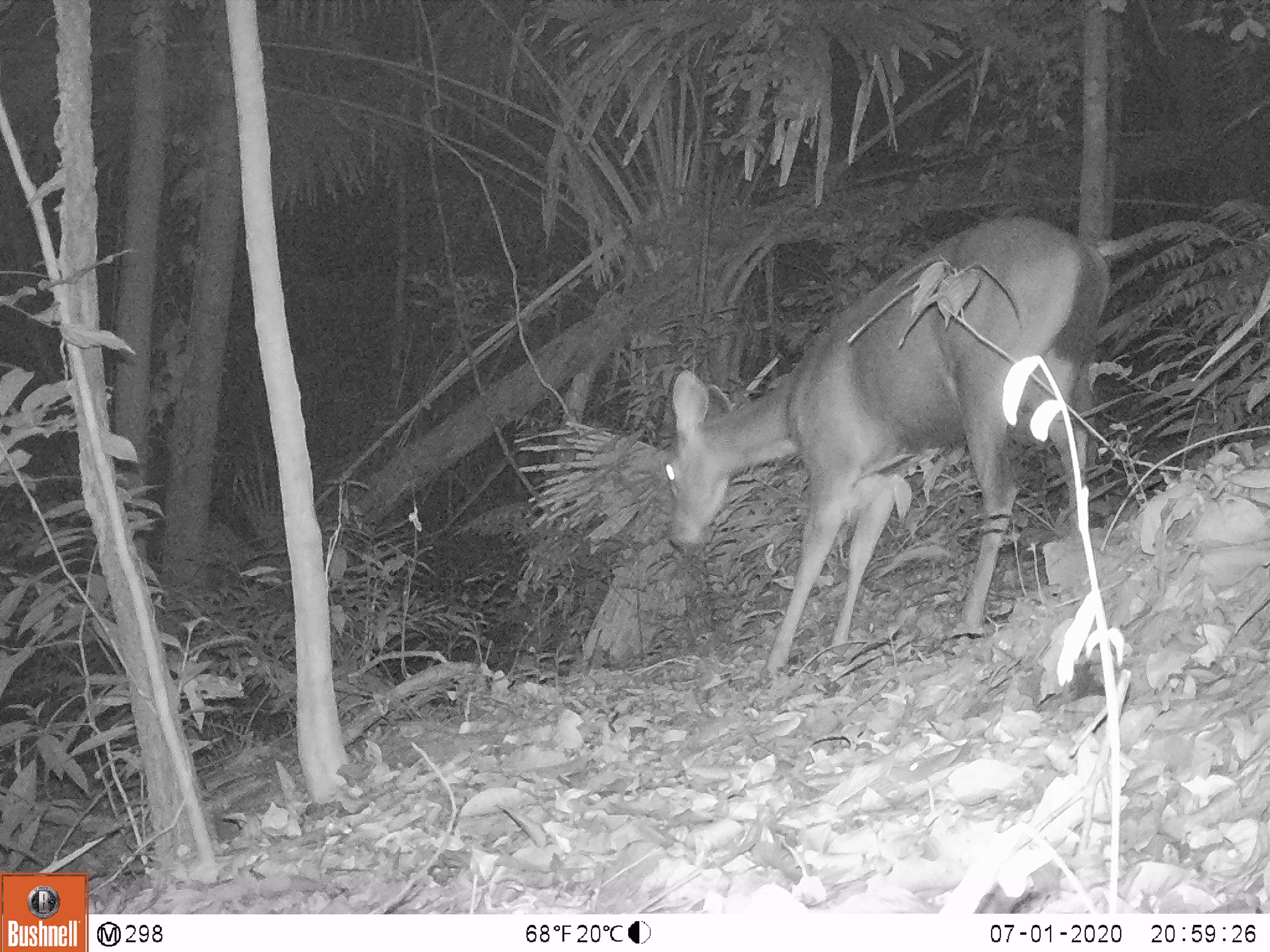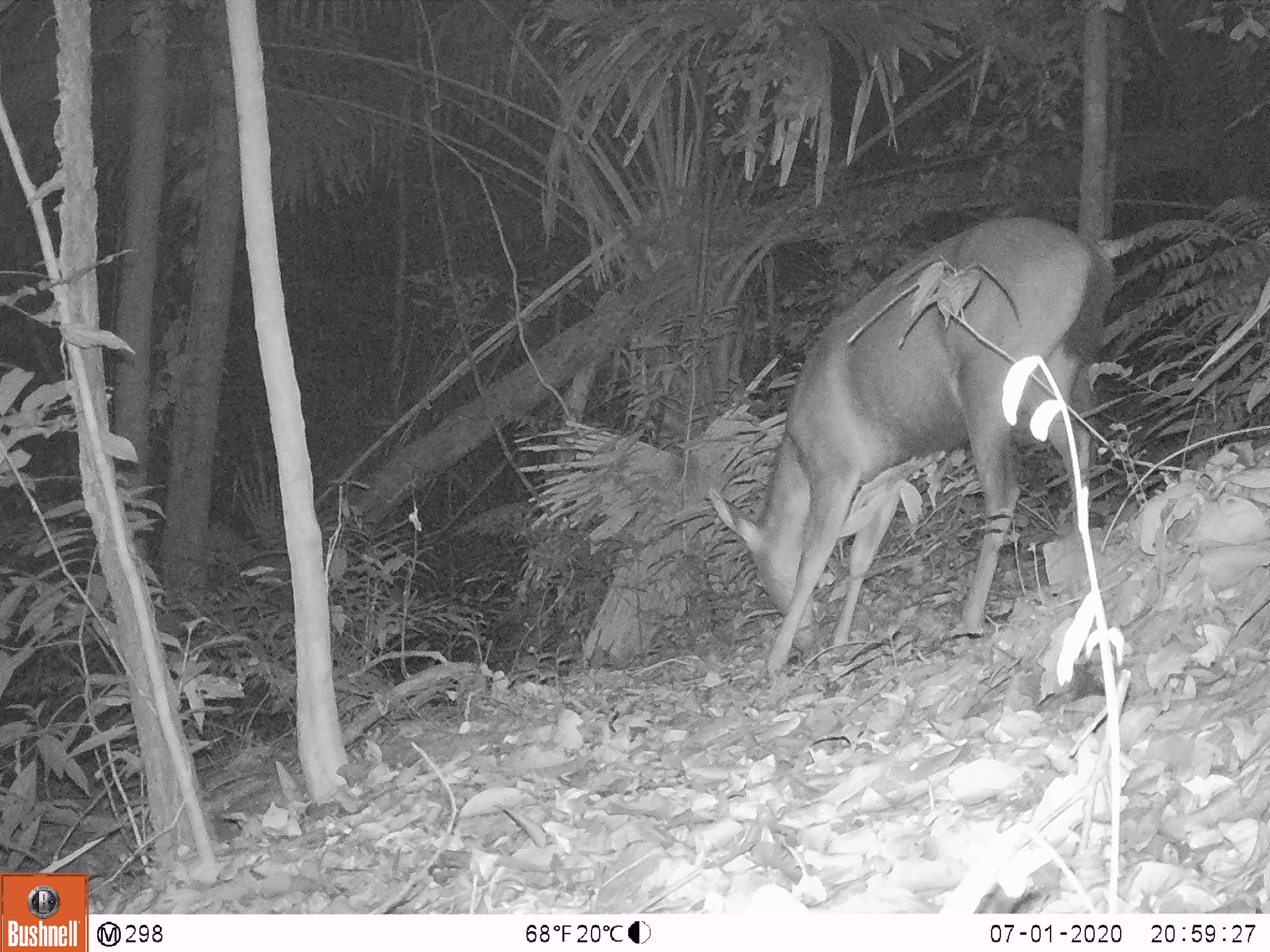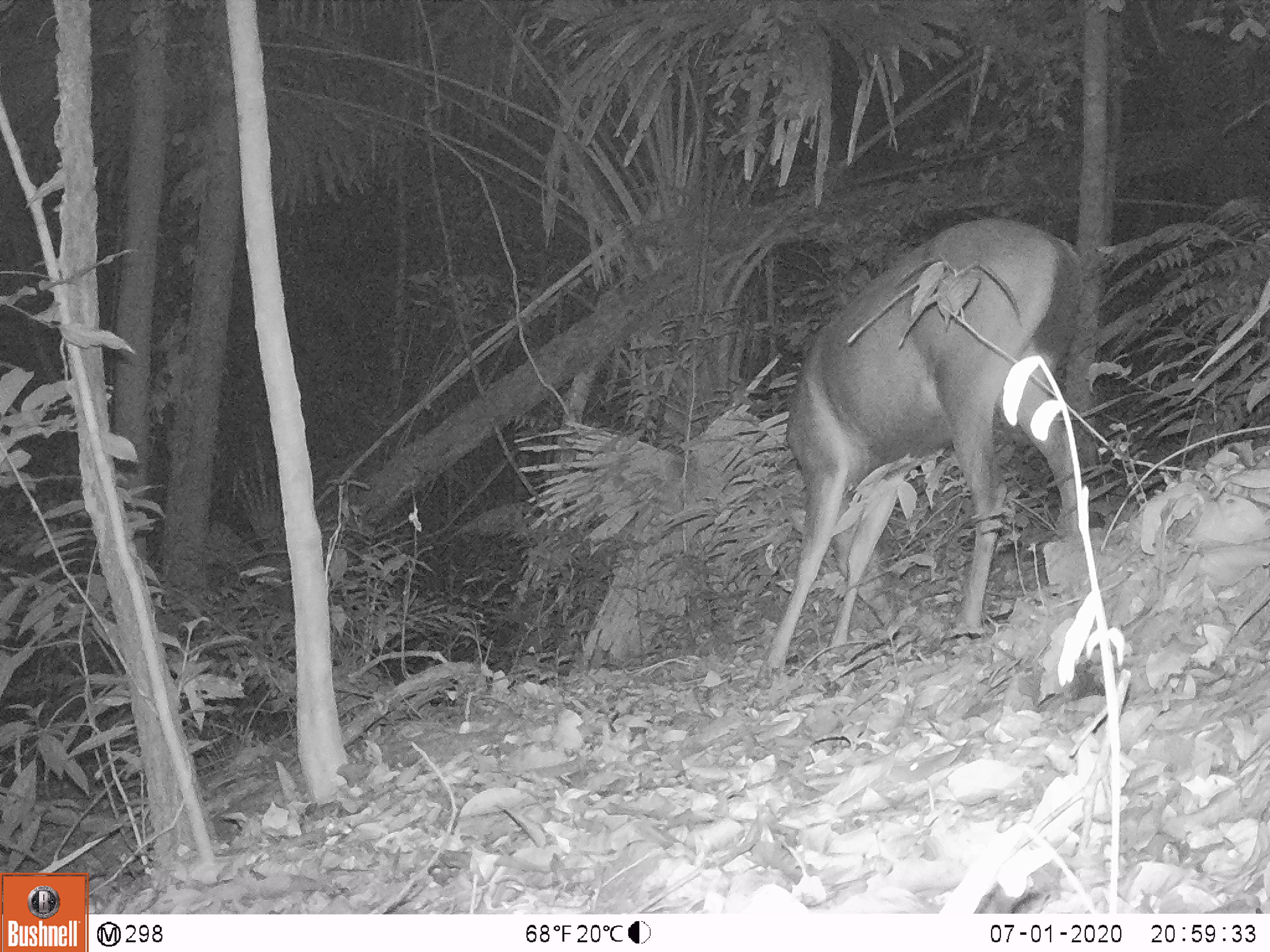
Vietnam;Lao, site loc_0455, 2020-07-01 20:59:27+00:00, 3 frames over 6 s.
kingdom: Animalia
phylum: Chordata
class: Mammalia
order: Artiodactyla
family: Cervidae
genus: Rusa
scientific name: Rusa unicolor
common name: sambar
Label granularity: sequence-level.